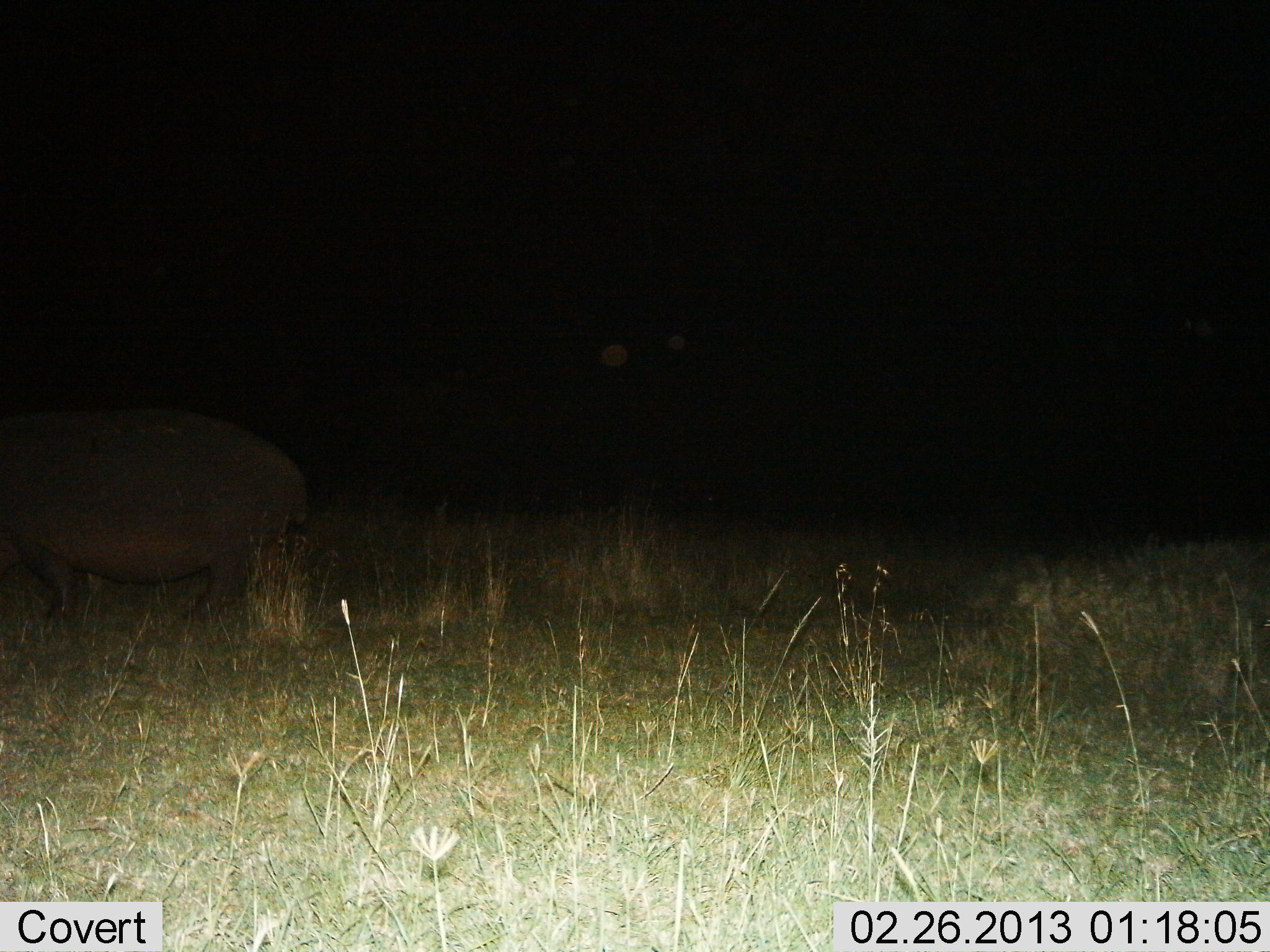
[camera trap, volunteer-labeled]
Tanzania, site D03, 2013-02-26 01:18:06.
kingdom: Animalia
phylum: Chordata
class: Mammalia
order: Artiodactyla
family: Hippopotamidae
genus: Hippopotamus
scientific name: Hippopotamus amphibius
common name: hippopotamus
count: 1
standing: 67%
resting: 0%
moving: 20%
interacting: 0%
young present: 0%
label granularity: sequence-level